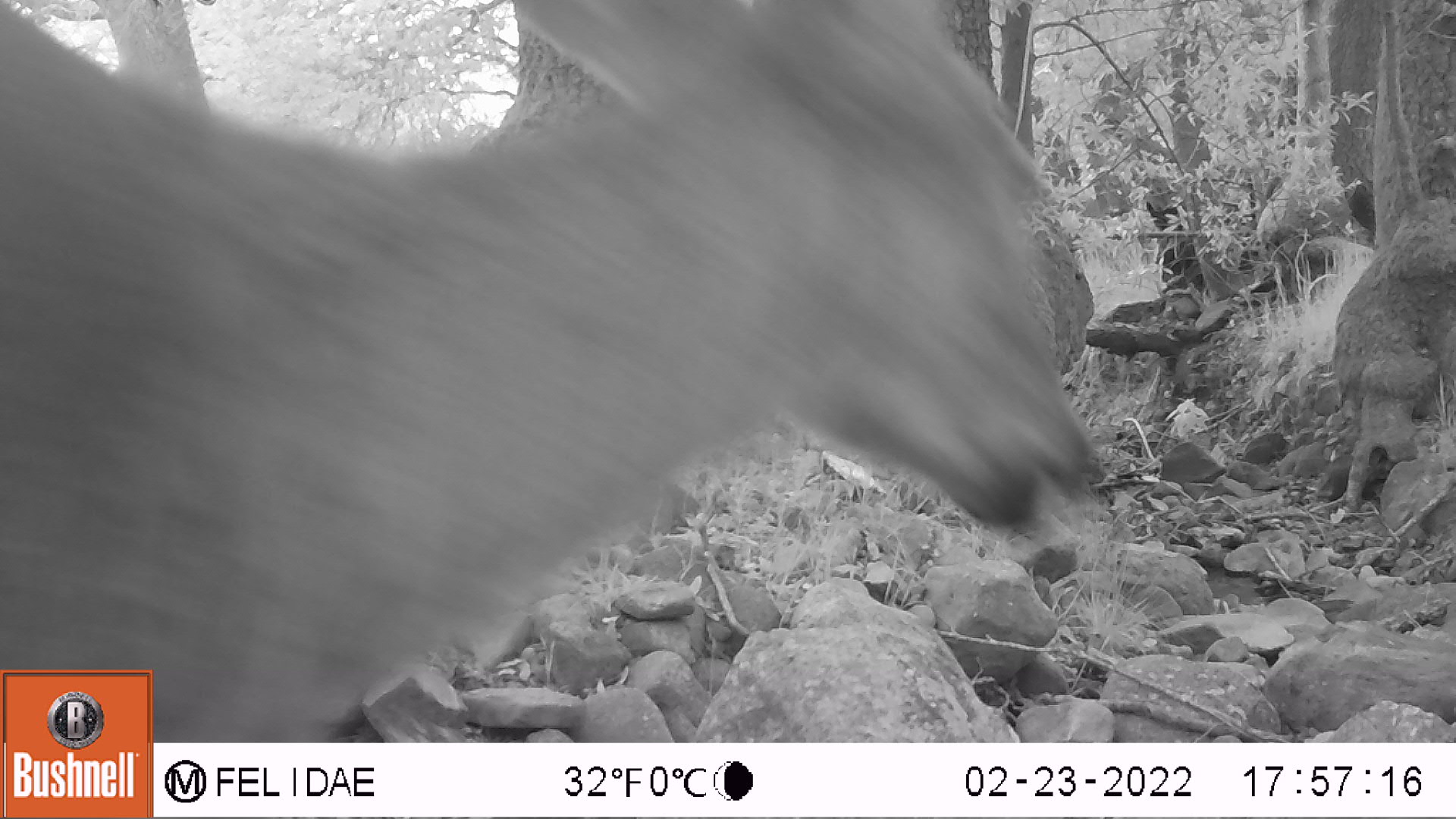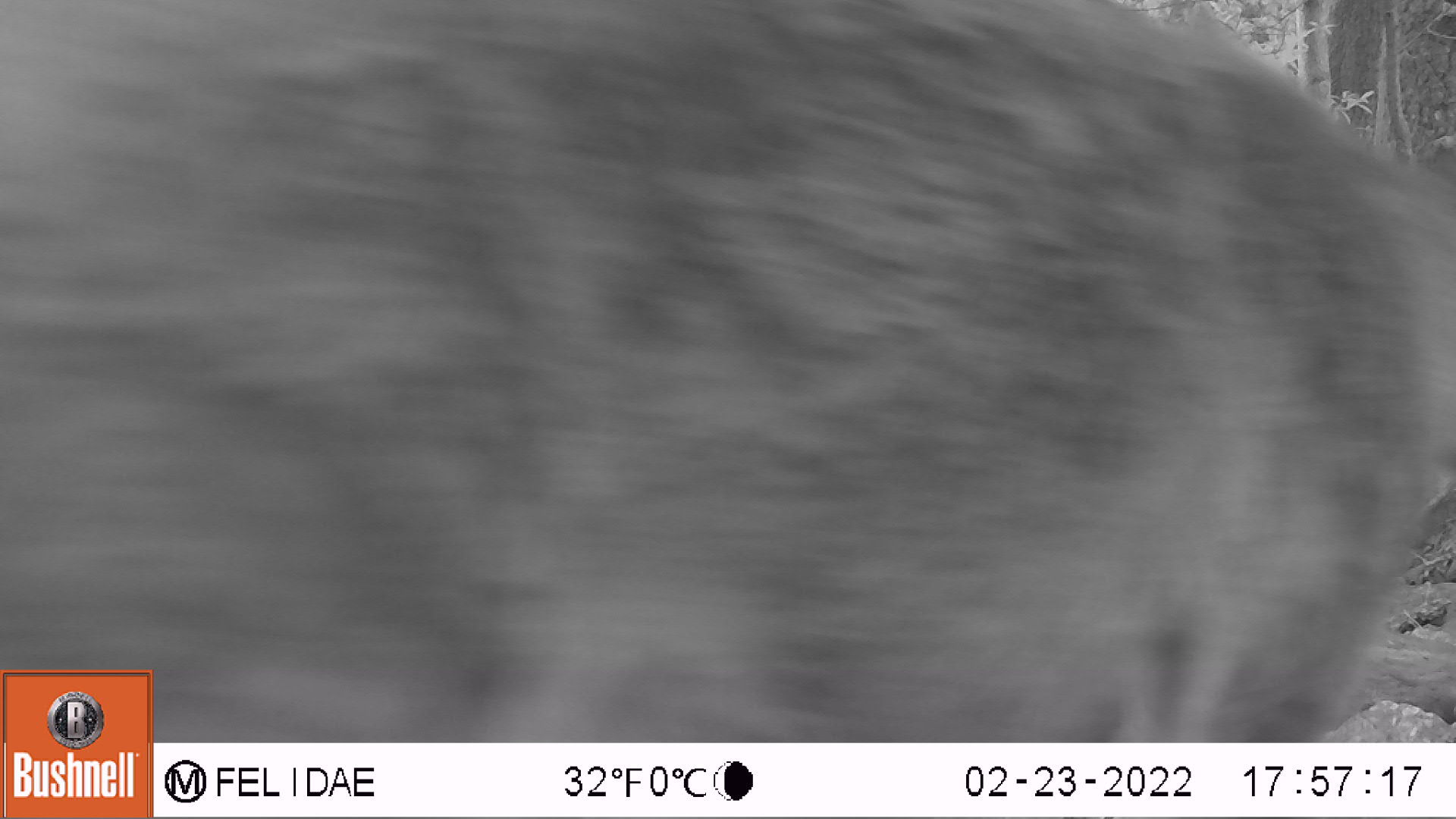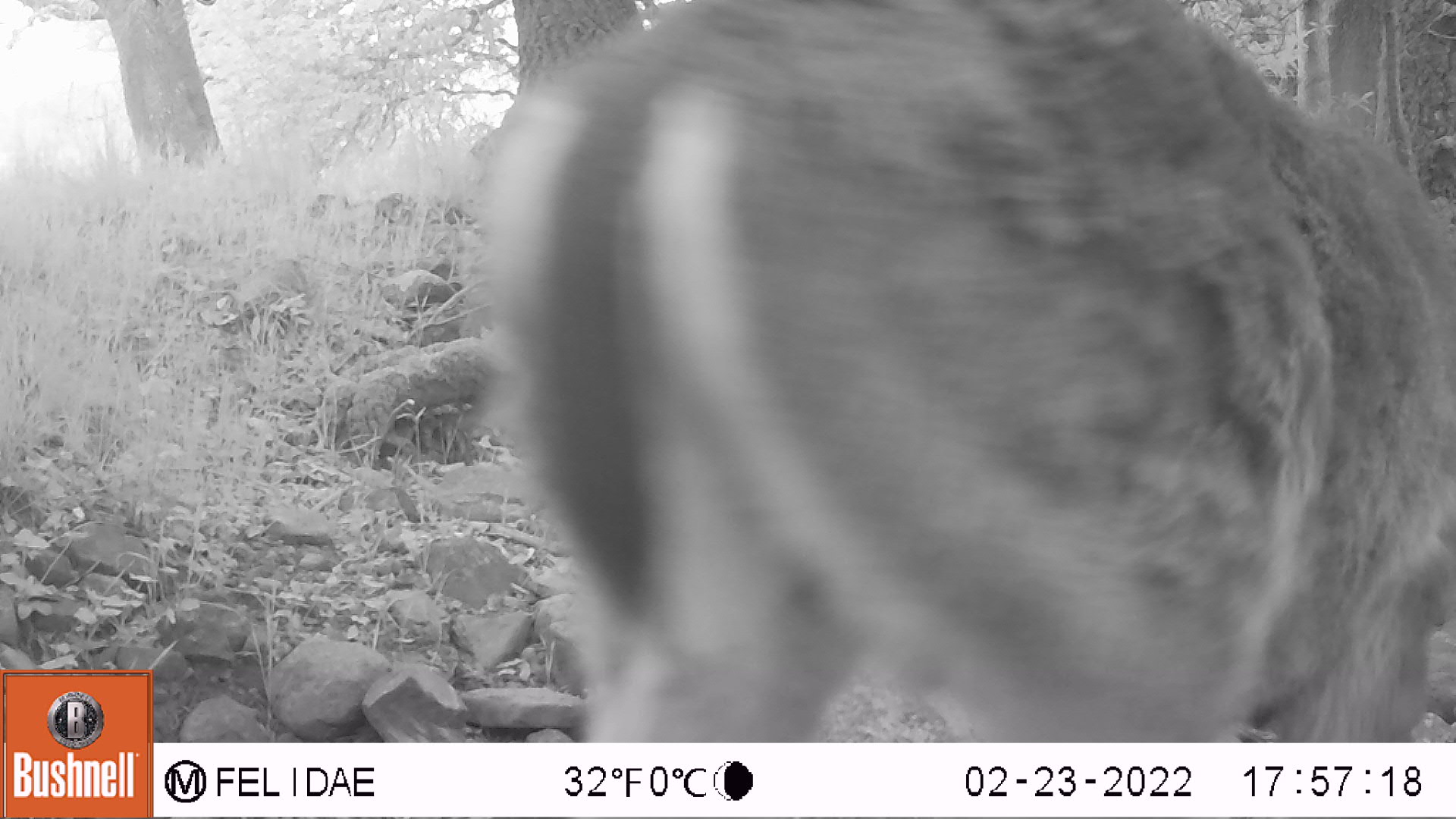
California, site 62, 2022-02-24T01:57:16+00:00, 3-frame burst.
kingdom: Animalia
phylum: Chordata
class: Mammalia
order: Artiodactyla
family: Cervidae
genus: Odocoileus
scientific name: Odocoileus hemionus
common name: mule deer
Mule deer (Odocoileus hemionus).